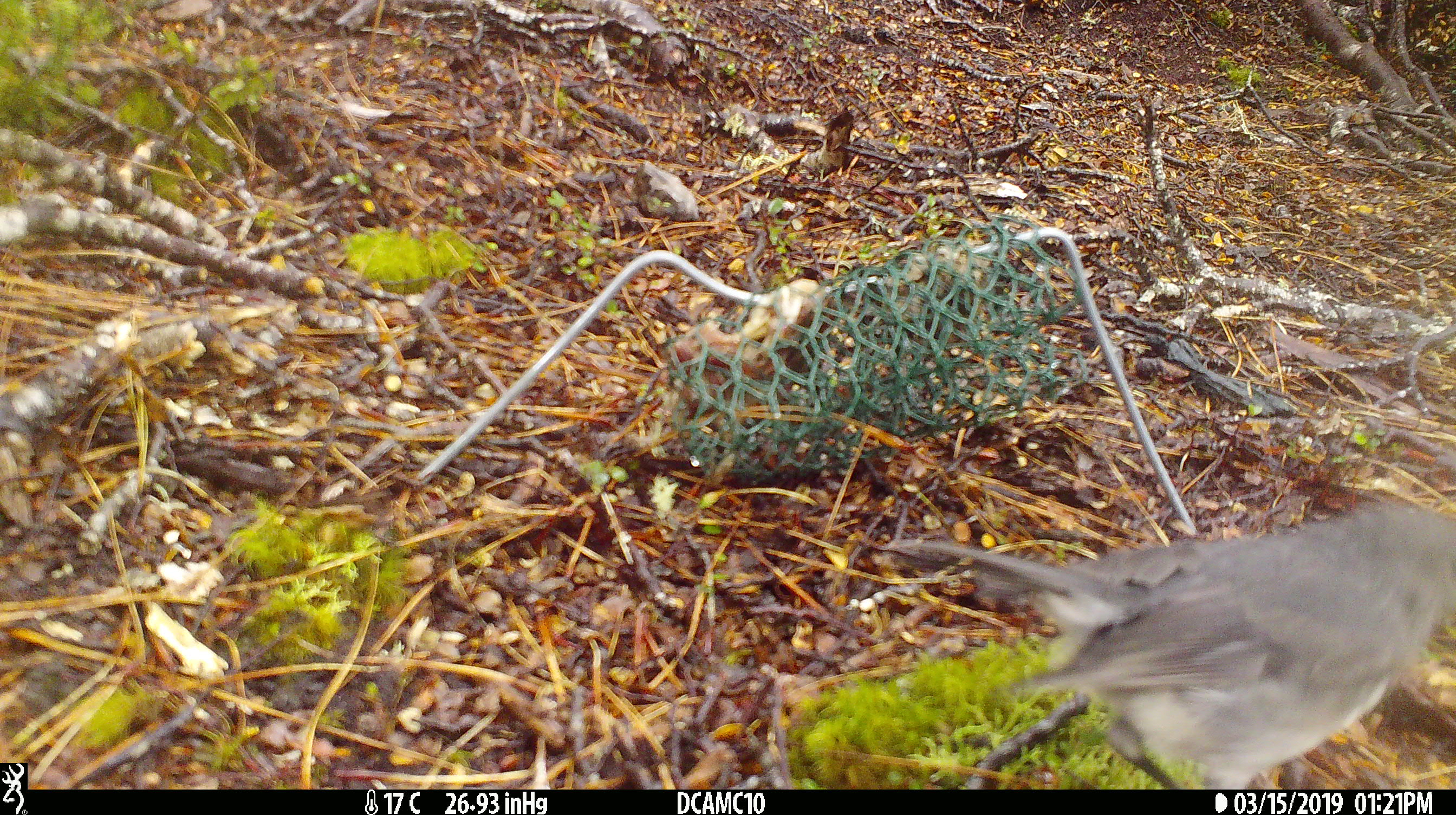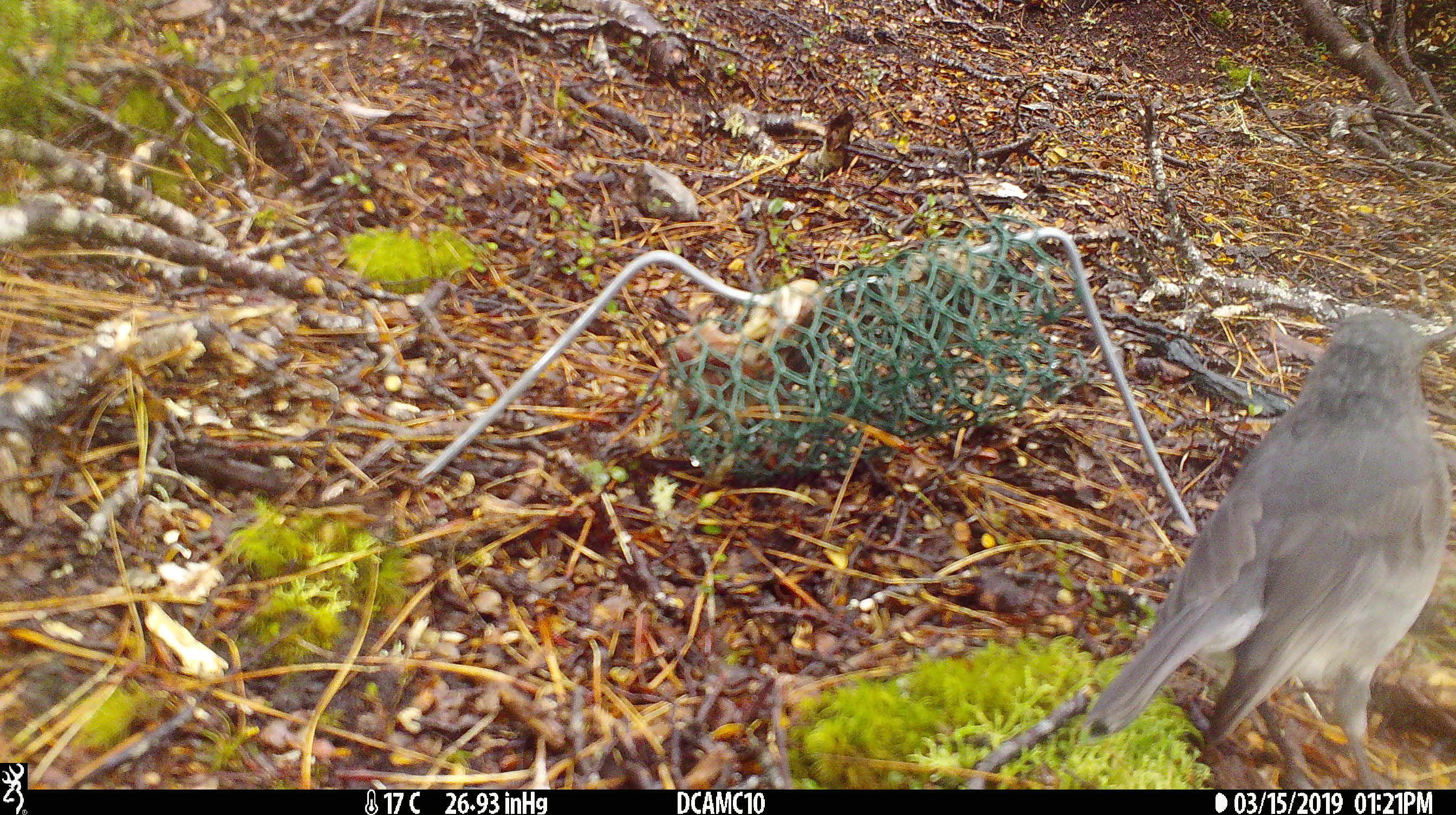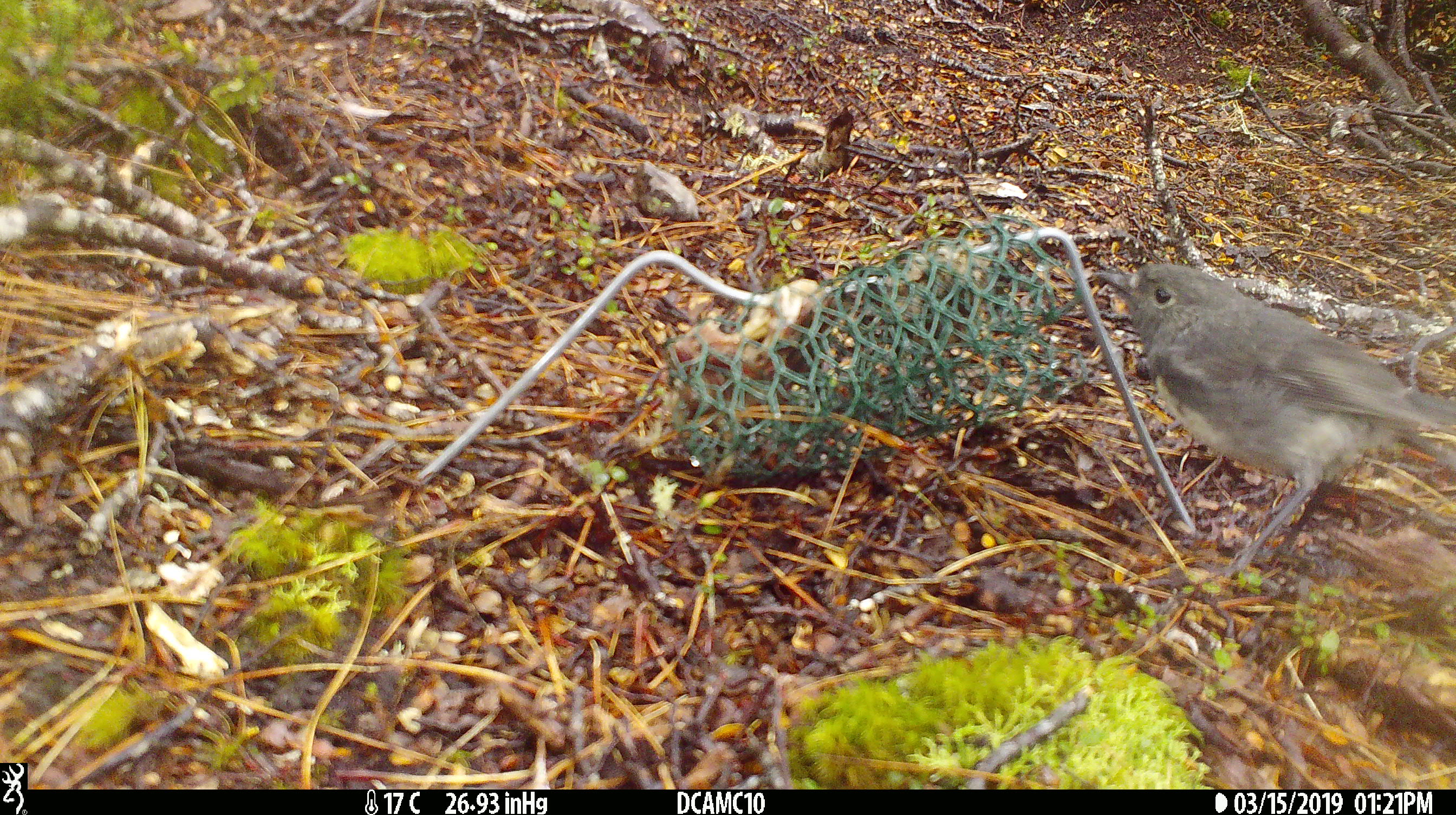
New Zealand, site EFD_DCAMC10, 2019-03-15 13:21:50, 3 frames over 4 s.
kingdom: Animalia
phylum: Chordata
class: Aves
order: Passeriformes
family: Petroicidae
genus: Petroica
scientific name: Petroica australis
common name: new zealand robin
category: robin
Robin (new zealand robin) (Petroica australis).